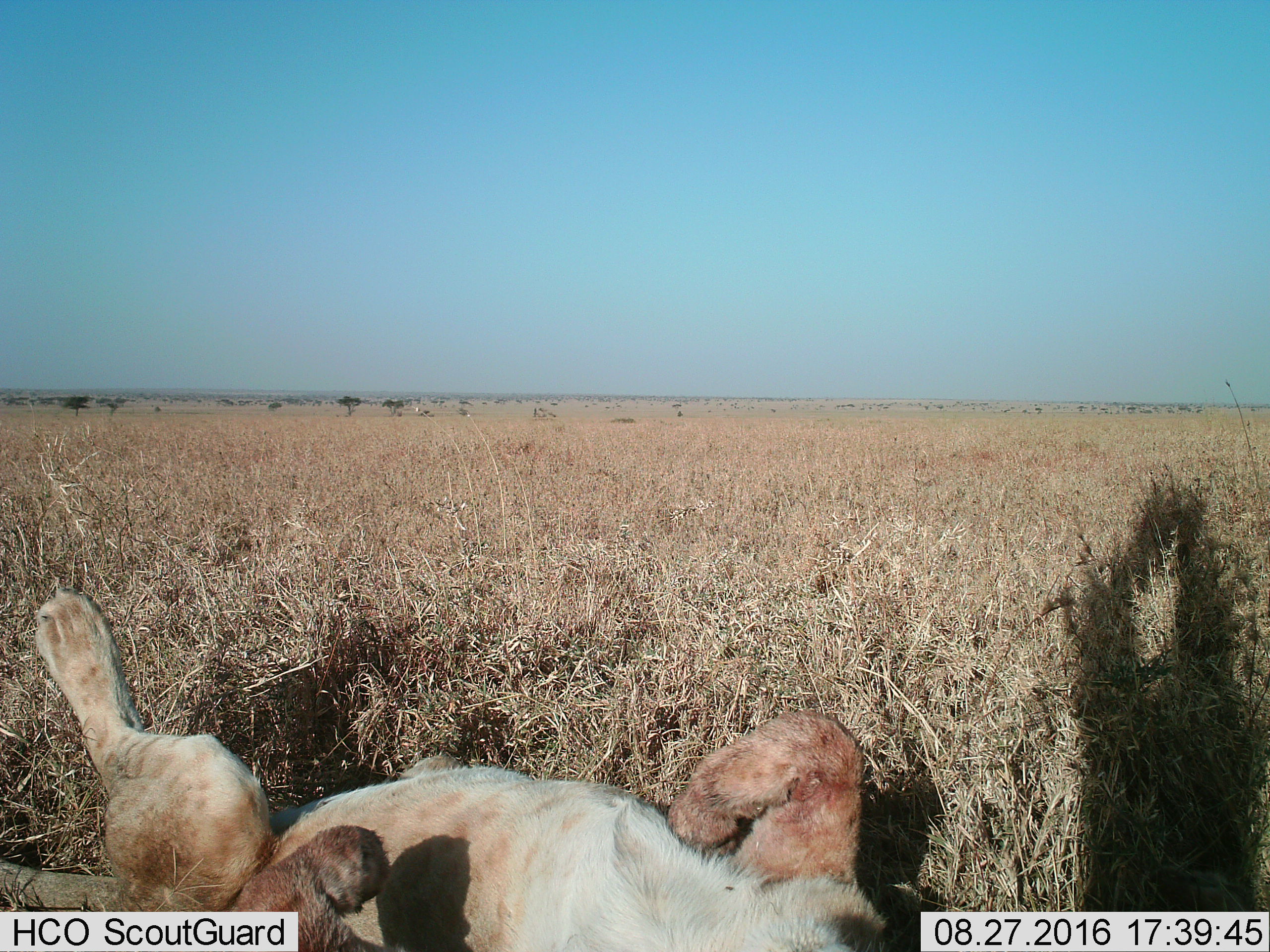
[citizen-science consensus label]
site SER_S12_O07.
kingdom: Animalia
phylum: Chordata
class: Mammalia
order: Carnivora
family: Felidae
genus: Panthera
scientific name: Panthera leo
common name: lion female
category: lionfemale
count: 1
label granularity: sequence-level